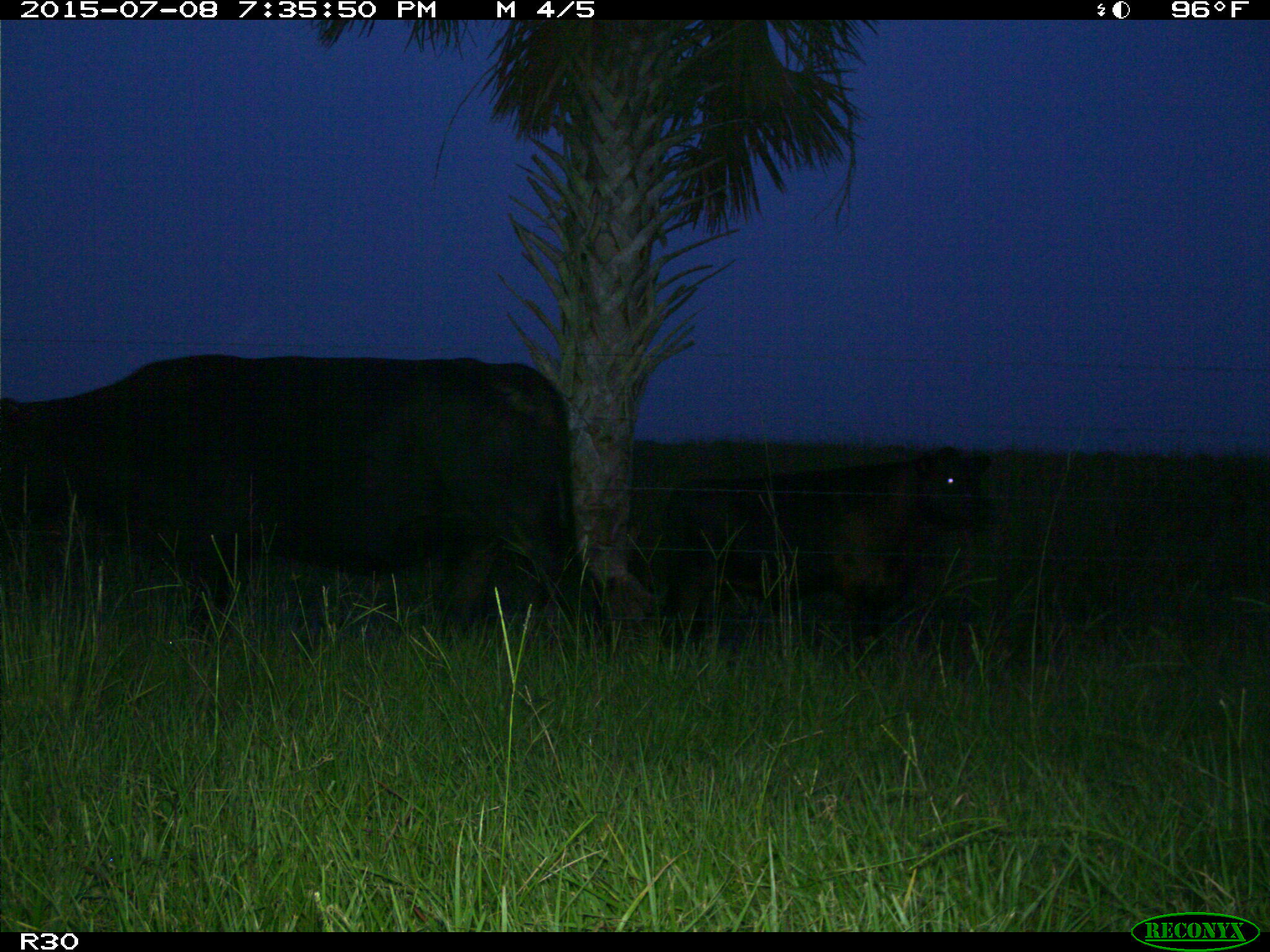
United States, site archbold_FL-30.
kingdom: Animalia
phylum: Chordata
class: Mammalia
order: Artiodactyla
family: Bovidae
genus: Bos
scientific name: Bos taurus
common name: domestic cow